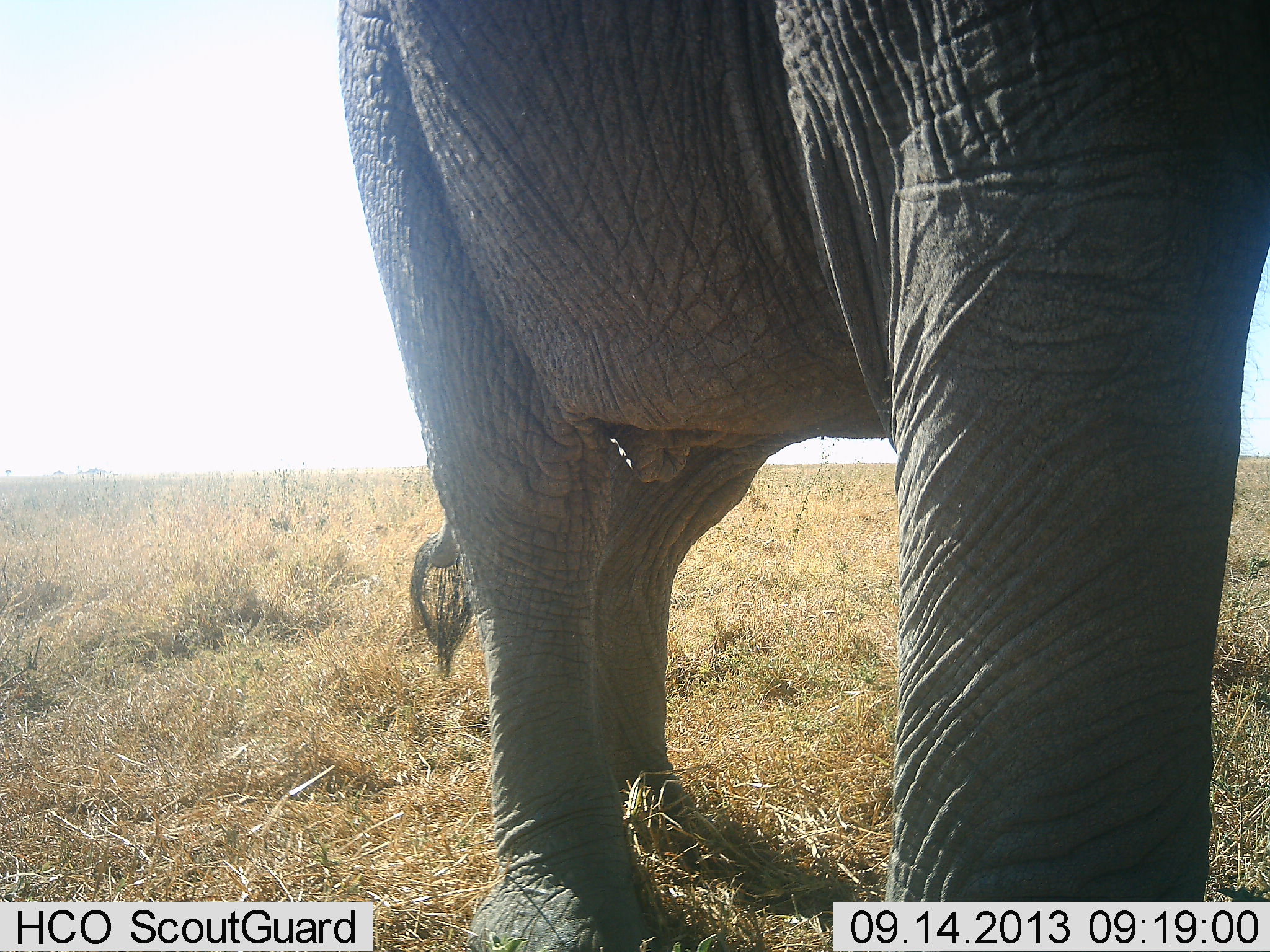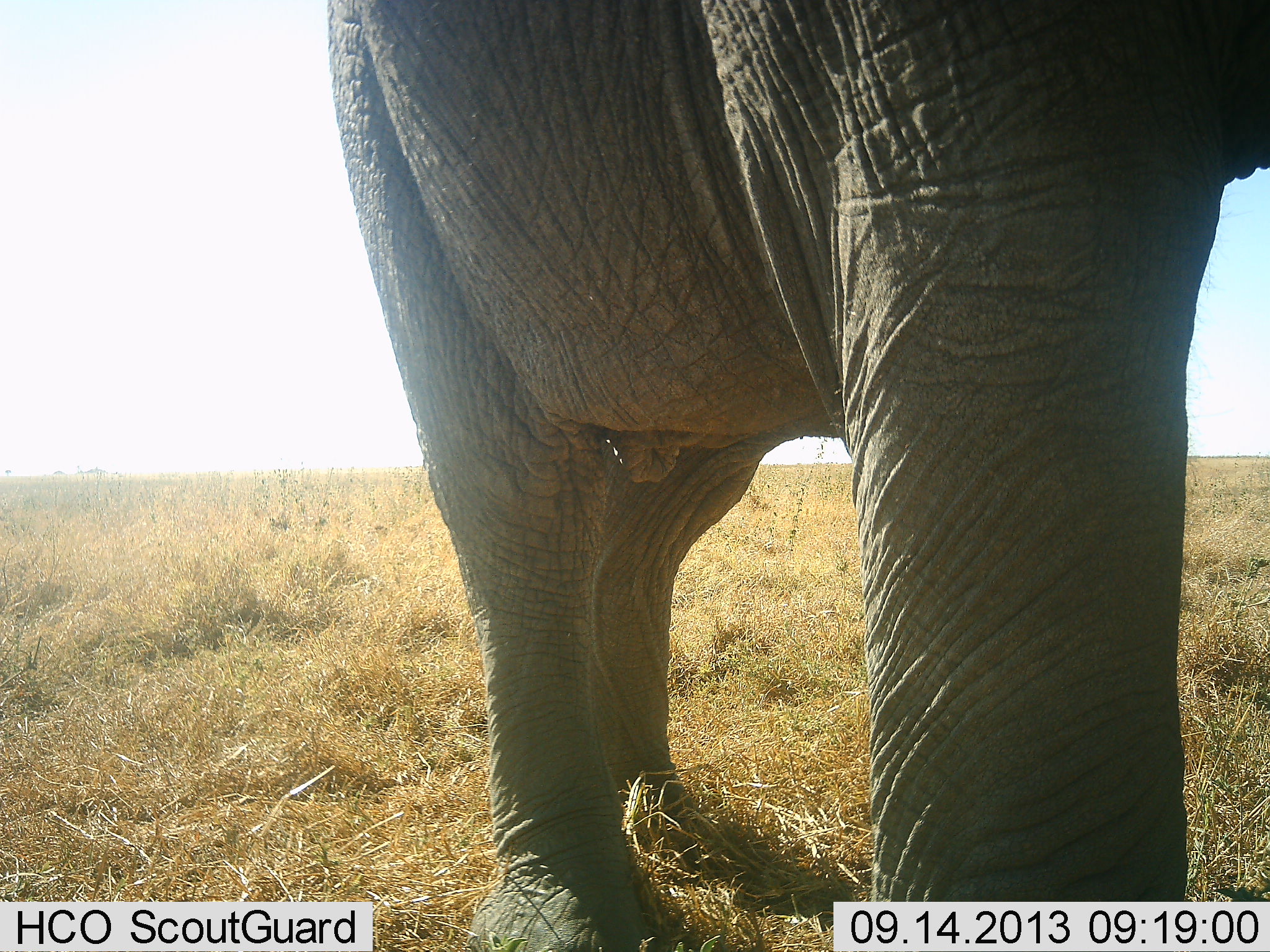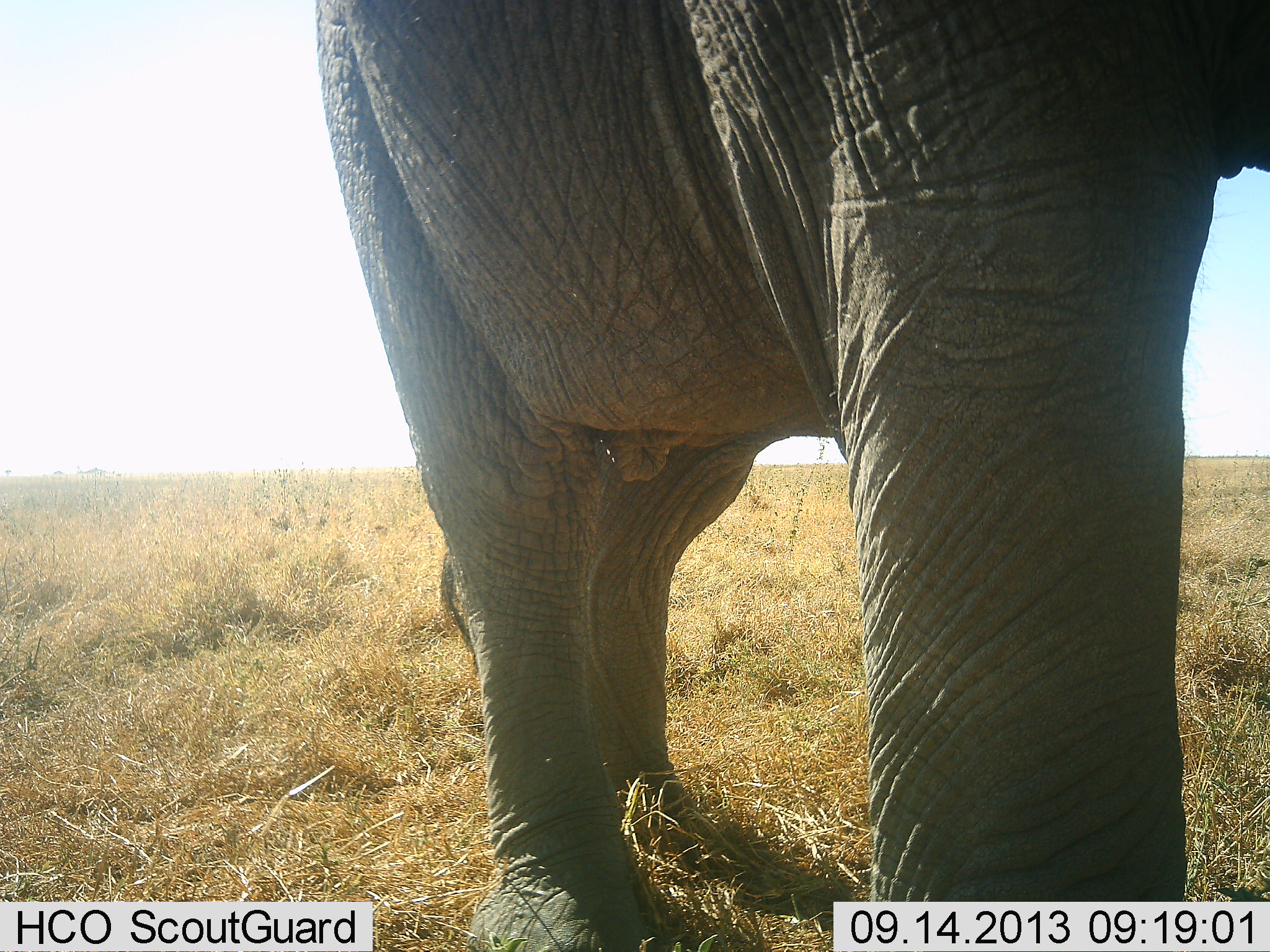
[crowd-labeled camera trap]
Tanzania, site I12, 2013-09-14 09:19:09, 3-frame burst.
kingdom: Animalia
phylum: Chordata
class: Mammalia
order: Proboscidea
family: Elephantidae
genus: Loxodonta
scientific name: Loxodonta africana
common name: african bush elephant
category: elephant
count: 1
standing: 100%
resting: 0%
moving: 0%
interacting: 0%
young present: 0%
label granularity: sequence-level